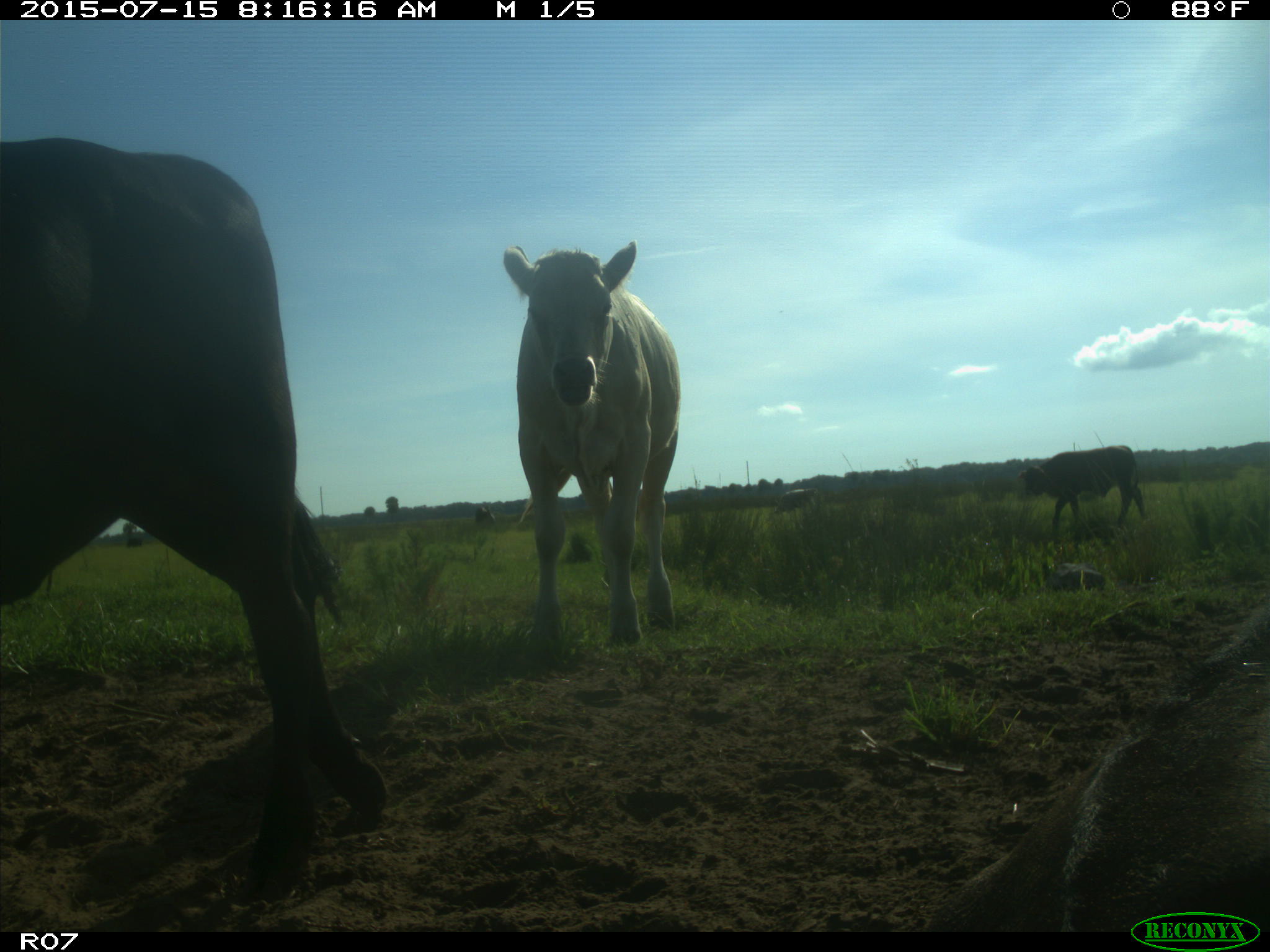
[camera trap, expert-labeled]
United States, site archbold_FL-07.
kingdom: Animalia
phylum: Chordata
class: Mammalia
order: Artiodactyla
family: Bovidae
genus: Bos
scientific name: Bos taurus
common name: domestic cow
Bos taurus (domestic cow).